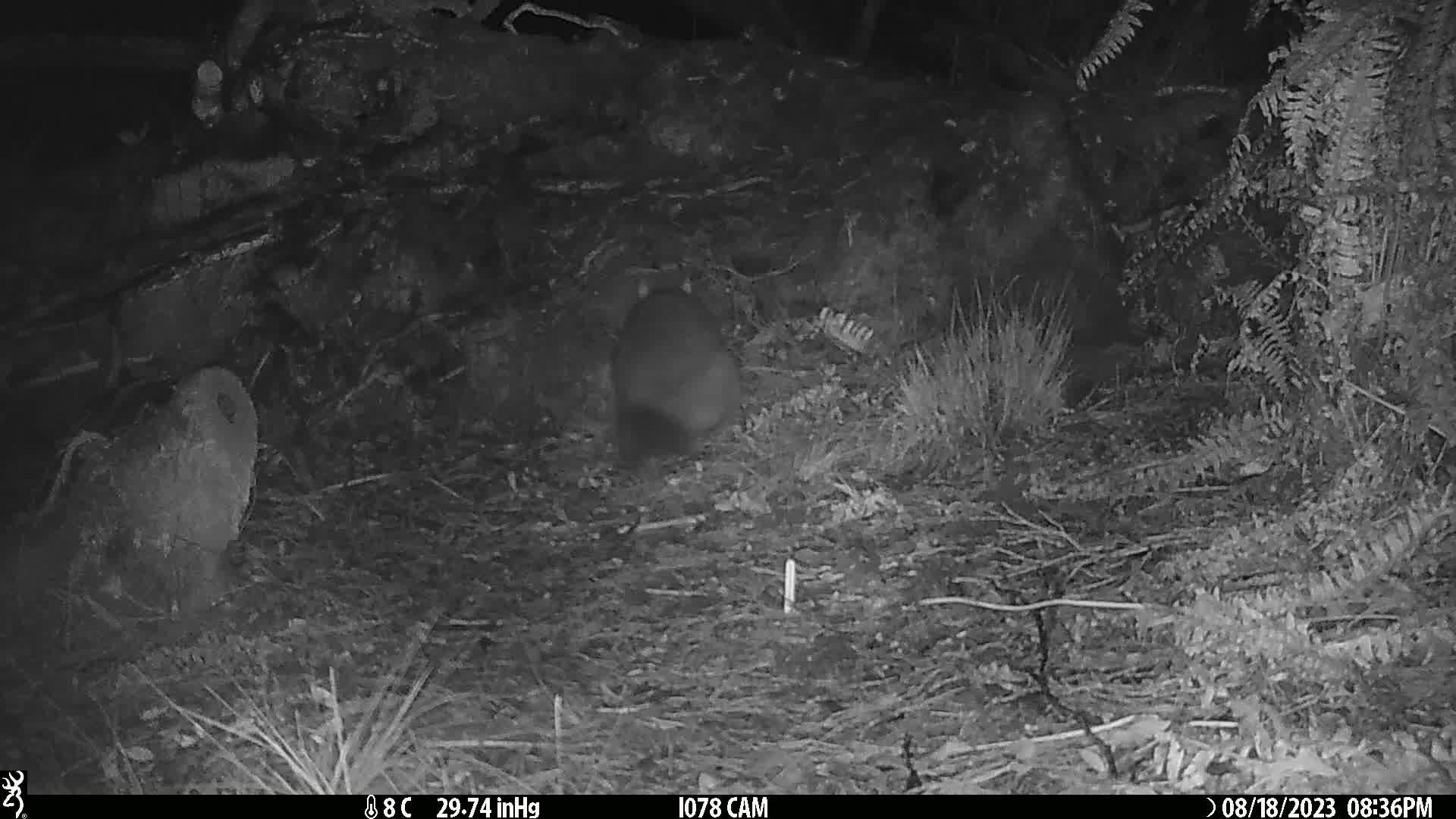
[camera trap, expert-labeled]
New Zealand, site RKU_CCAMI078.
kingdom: Animalia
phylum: Chordata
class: Mammalia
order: Diprotodontia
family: Phalangeridae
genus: Trichosurus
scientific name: Trichosurus vulpecula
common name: common brushtail possum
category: possum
Possum (common brushtail possum) (Trichosurus vulpecula).